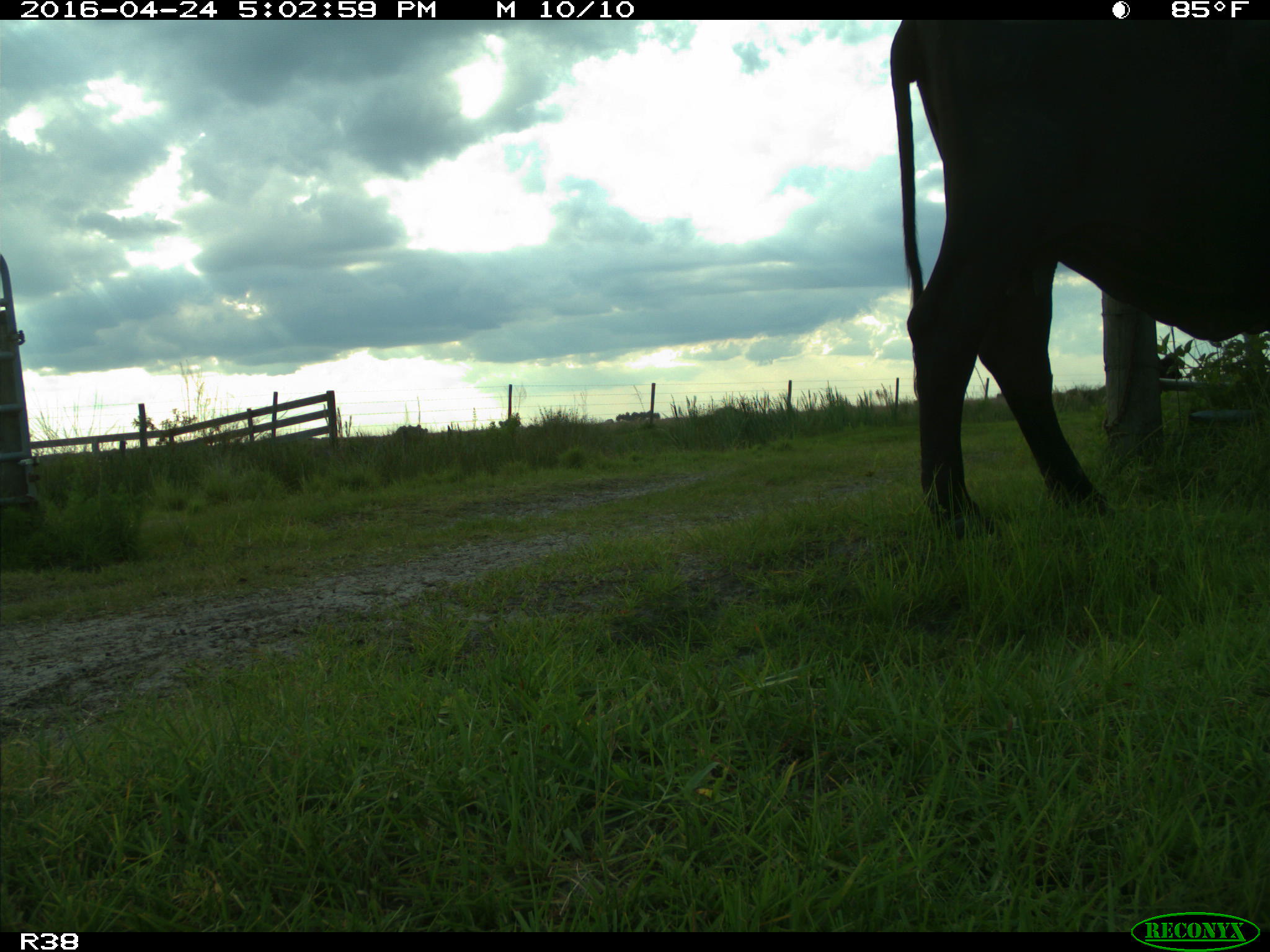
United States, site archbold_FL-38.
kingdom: Animalia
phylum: Chordata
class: Mammalia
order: Artiodactyla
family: Bovidae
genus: Bos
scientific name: Bos taurus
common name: domestic cow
Bos taurus (domestic cow).